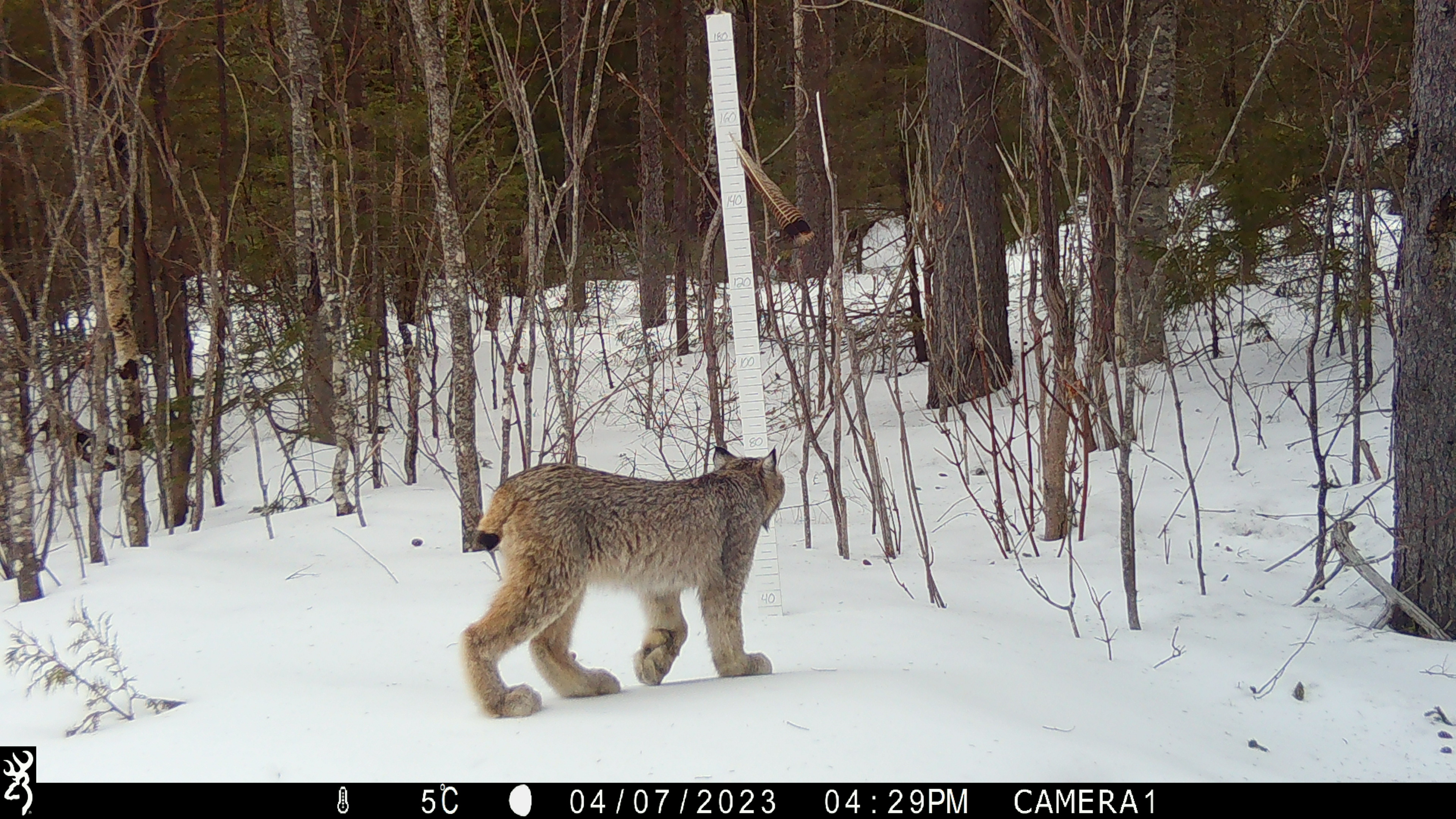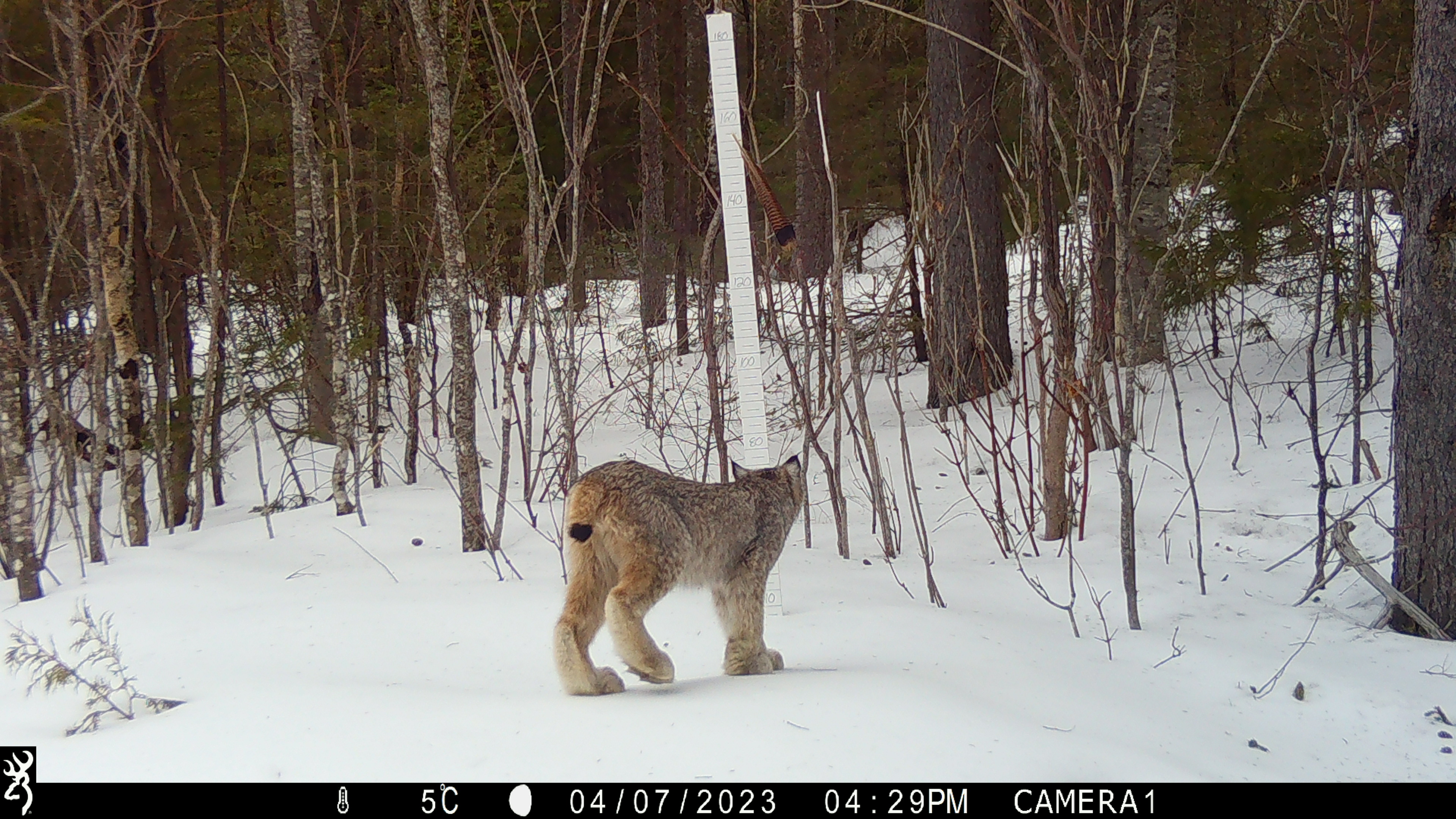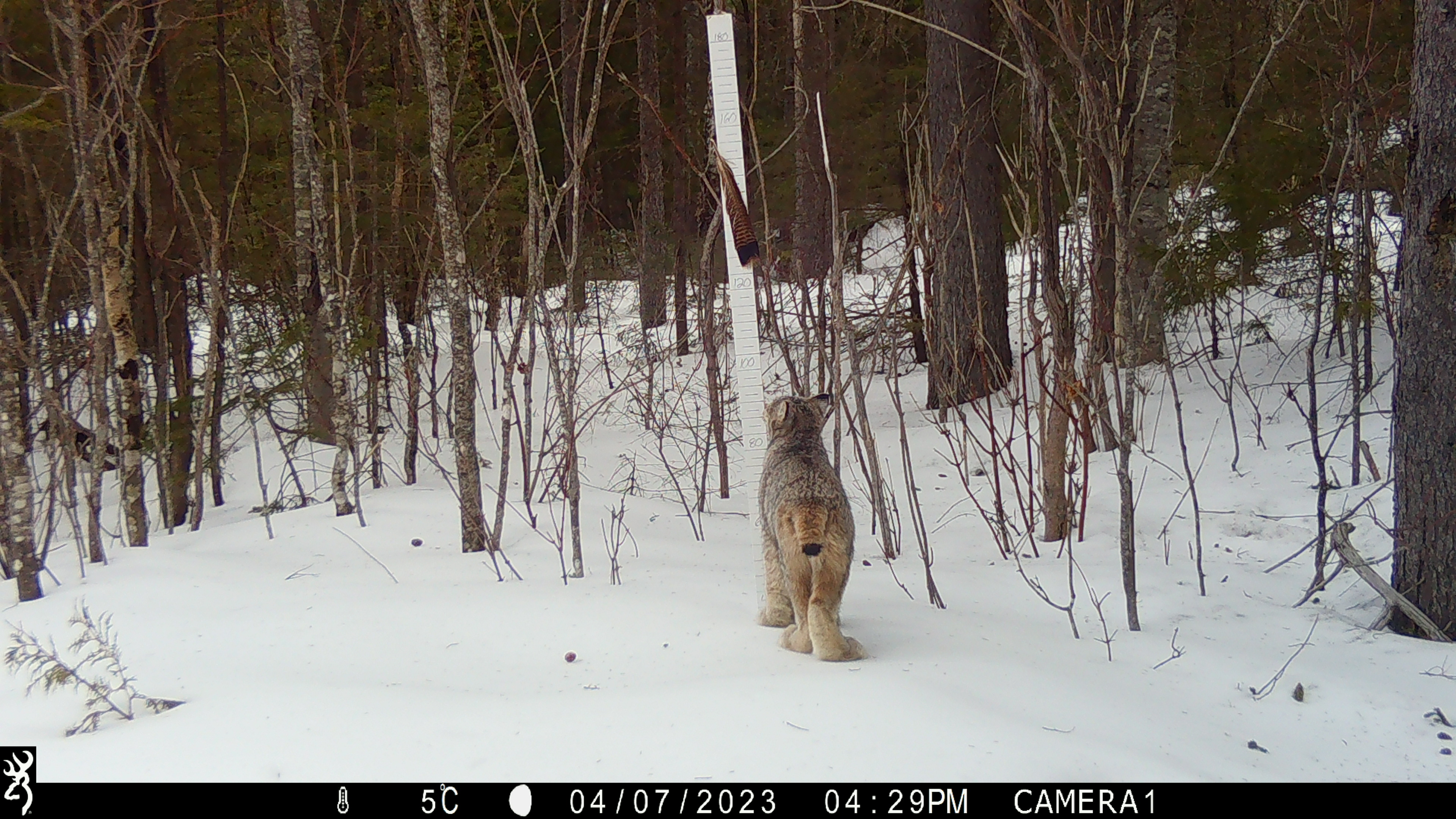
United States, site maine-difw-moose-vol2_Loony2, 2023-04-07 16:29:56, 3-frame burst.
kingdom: Animalia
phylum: Chordata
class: Mammalia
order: Carnivora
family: Felidae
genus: Lynx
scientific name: Lynx canadensis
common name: canada lynx